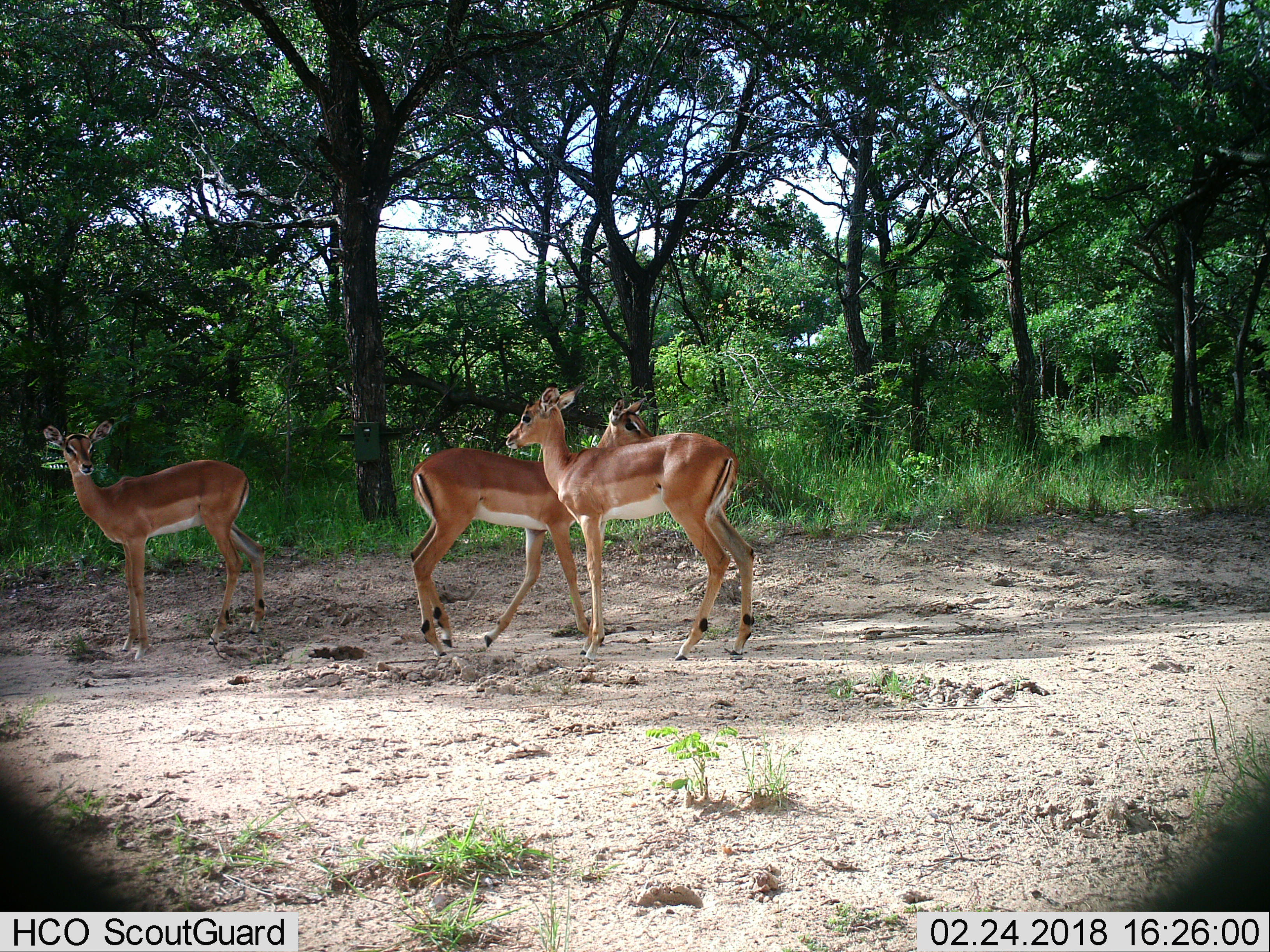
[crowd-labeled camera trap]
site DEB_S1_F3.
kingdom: Animalia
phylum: Chordata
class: Mammalia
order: Artiodactyla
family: Bovidae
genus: Aepyceros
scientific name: Aepyceros melampus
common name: impala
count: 3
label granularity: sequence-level